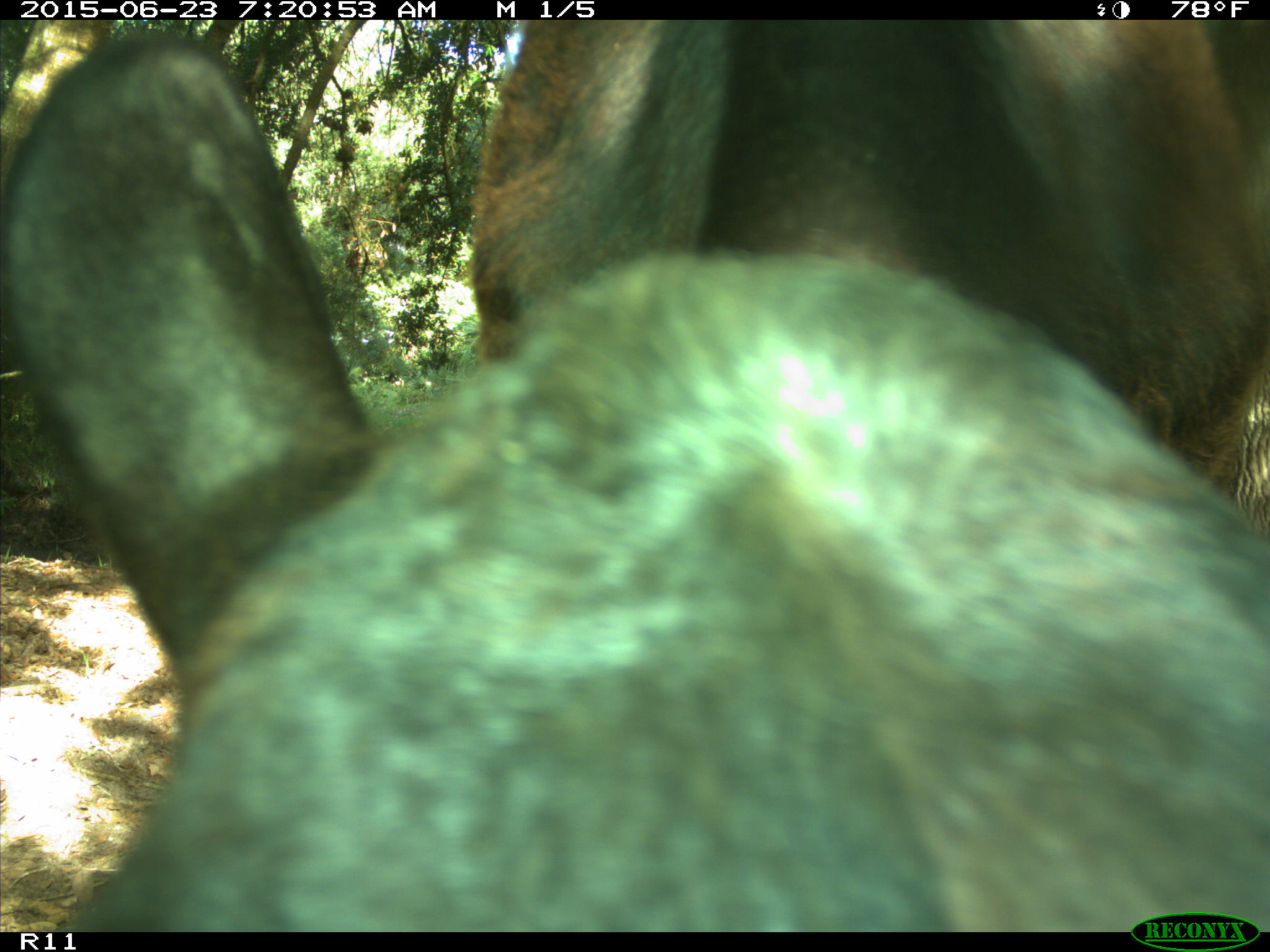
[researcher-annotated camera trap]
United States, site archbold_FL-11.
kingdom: Animalia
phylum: Chordata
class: Mammalia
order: Artiodactyla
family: Bovidae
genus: Bos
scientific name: Bos taurus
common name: domestic cow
Bos taurus (domestic cow).